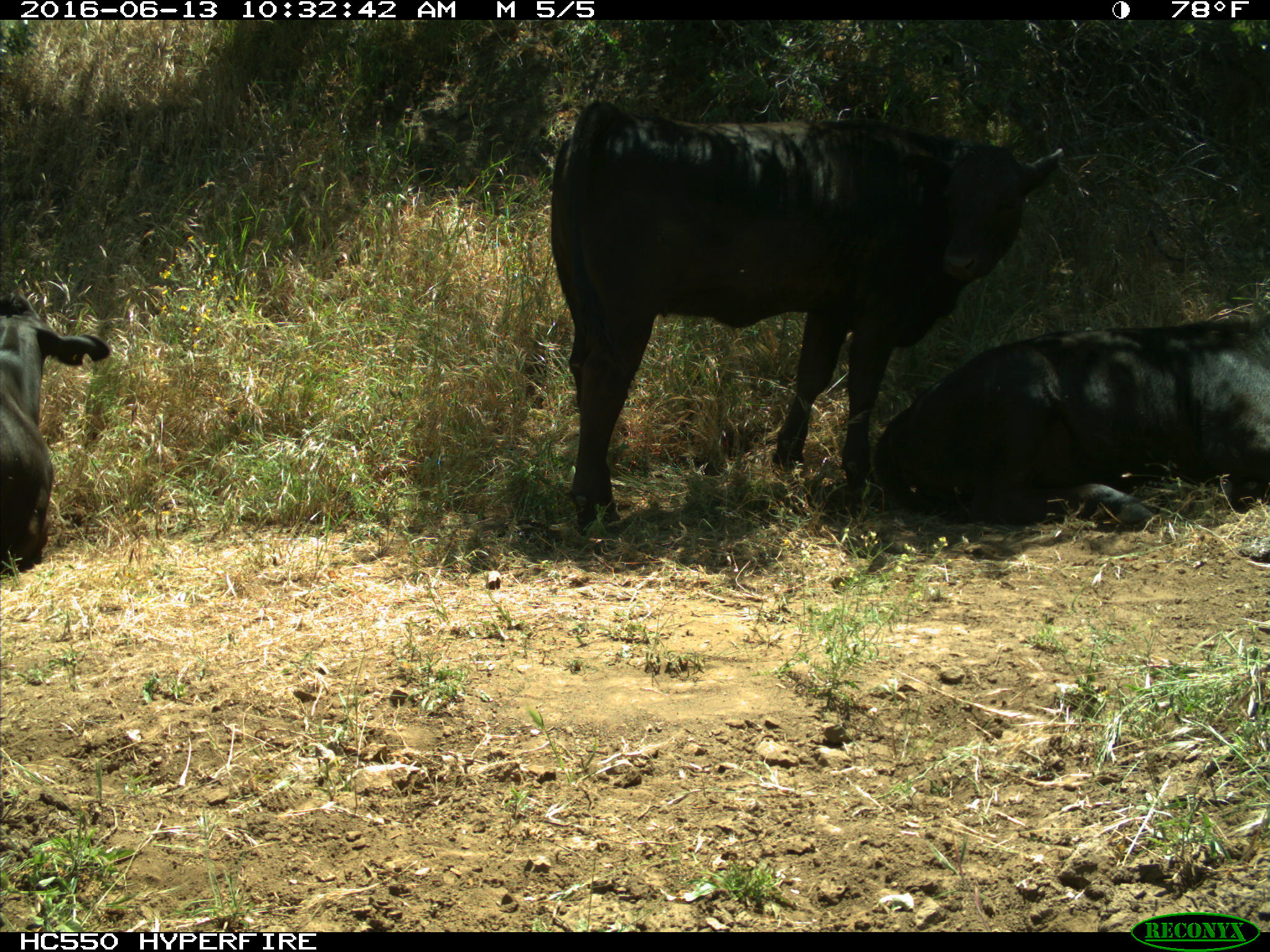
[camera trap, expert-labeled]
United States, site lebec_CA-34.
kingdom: Animalia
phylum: Chordata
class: Mammalia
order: Artiodactyla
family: Bovidae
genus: Bos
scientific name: Bos taurus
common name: domestic cow